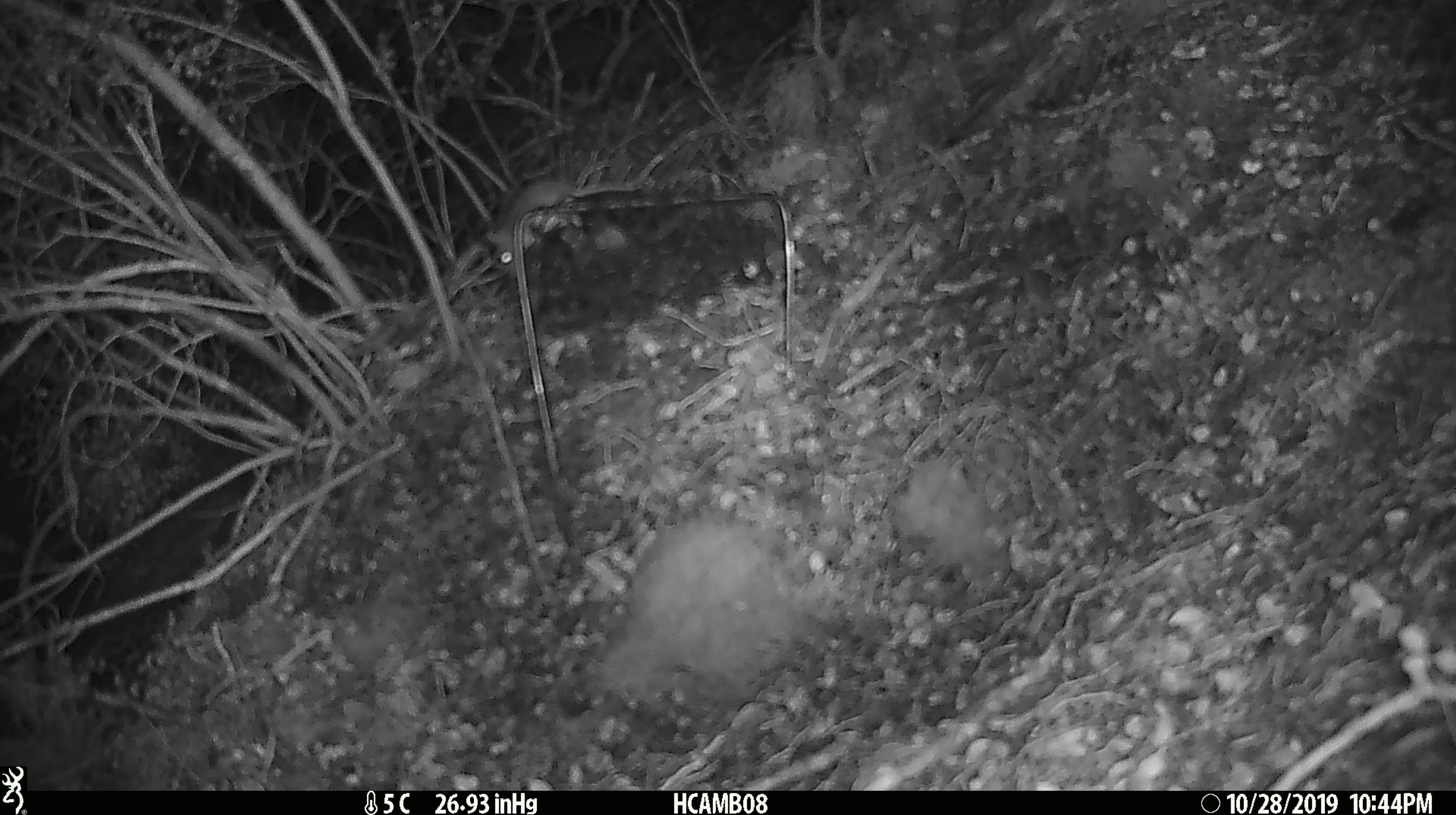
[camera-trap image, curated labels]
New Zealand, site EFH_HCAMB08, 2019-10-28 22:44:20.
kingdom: Animalia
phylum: Chordata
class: Mammalia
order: Rodentia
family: Muridae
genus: Mus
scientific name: Mus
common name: mouse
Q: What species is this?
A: Mouse (Mus).